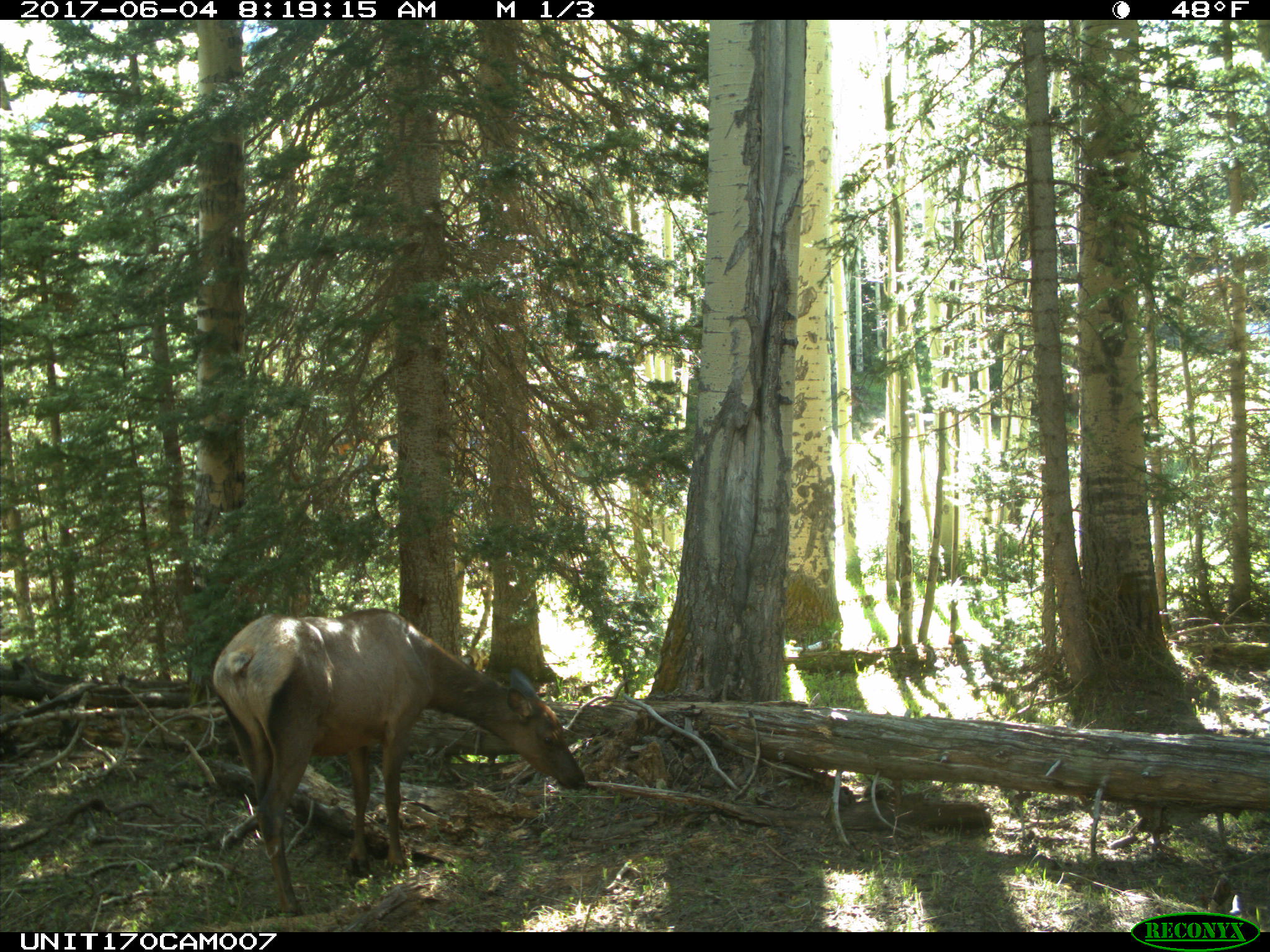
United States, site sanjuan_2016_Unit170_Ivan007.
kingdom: Animalia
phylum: Chordata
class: Mammalia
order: Artiodactyla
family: Cervidae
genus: Cervus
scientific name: Cervus elaphus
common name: red deer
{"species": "Cervus elaphus (red deer)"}